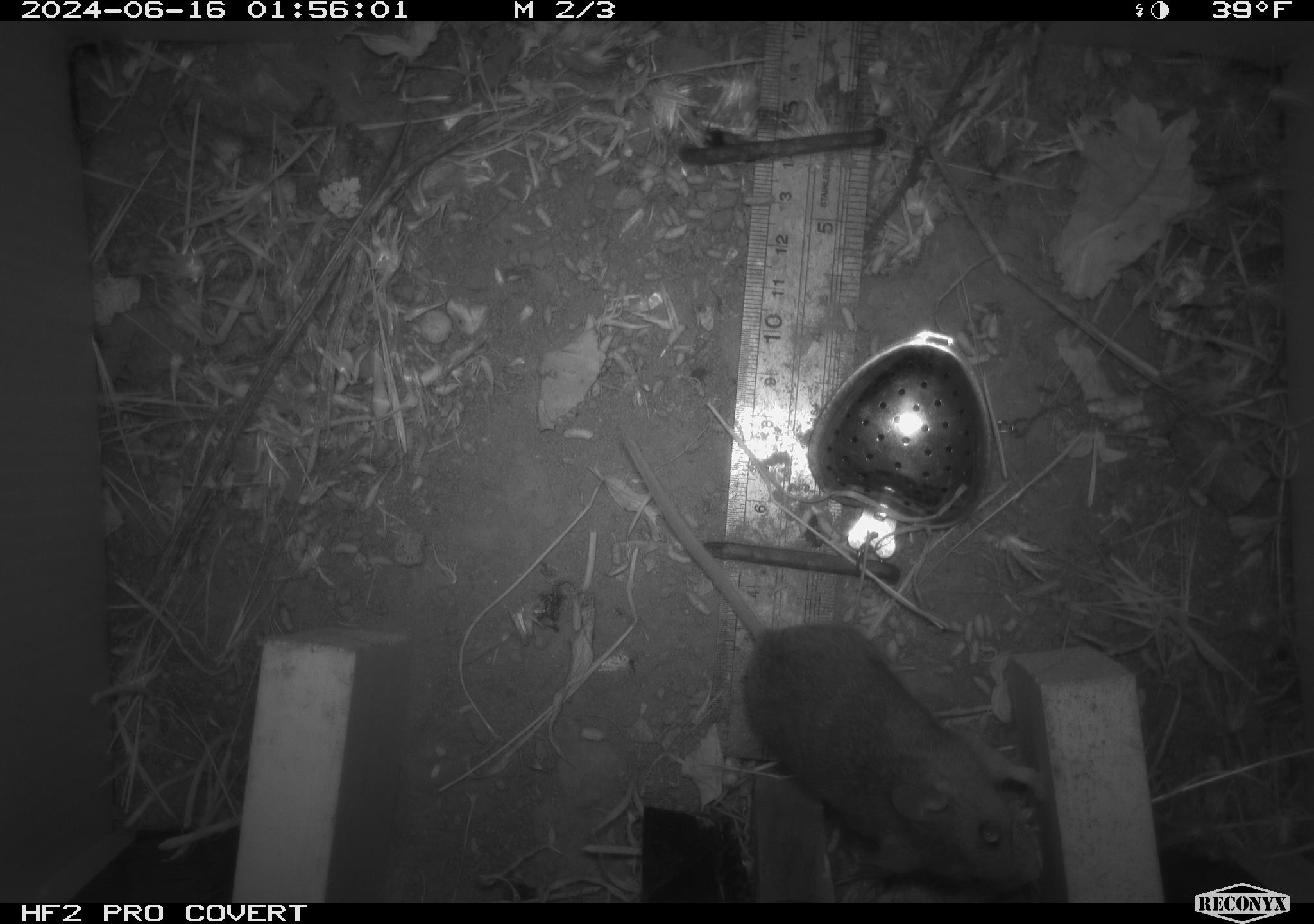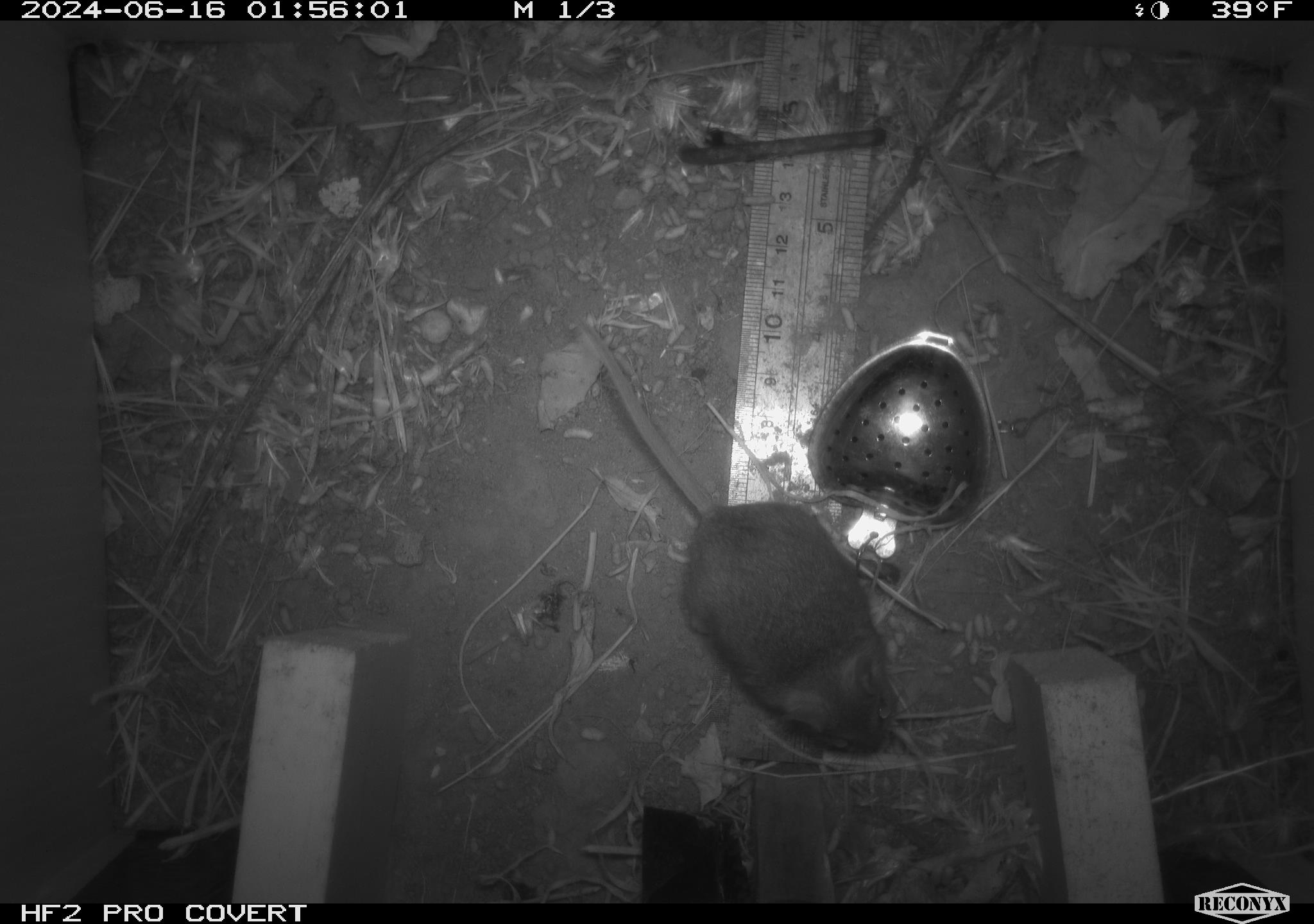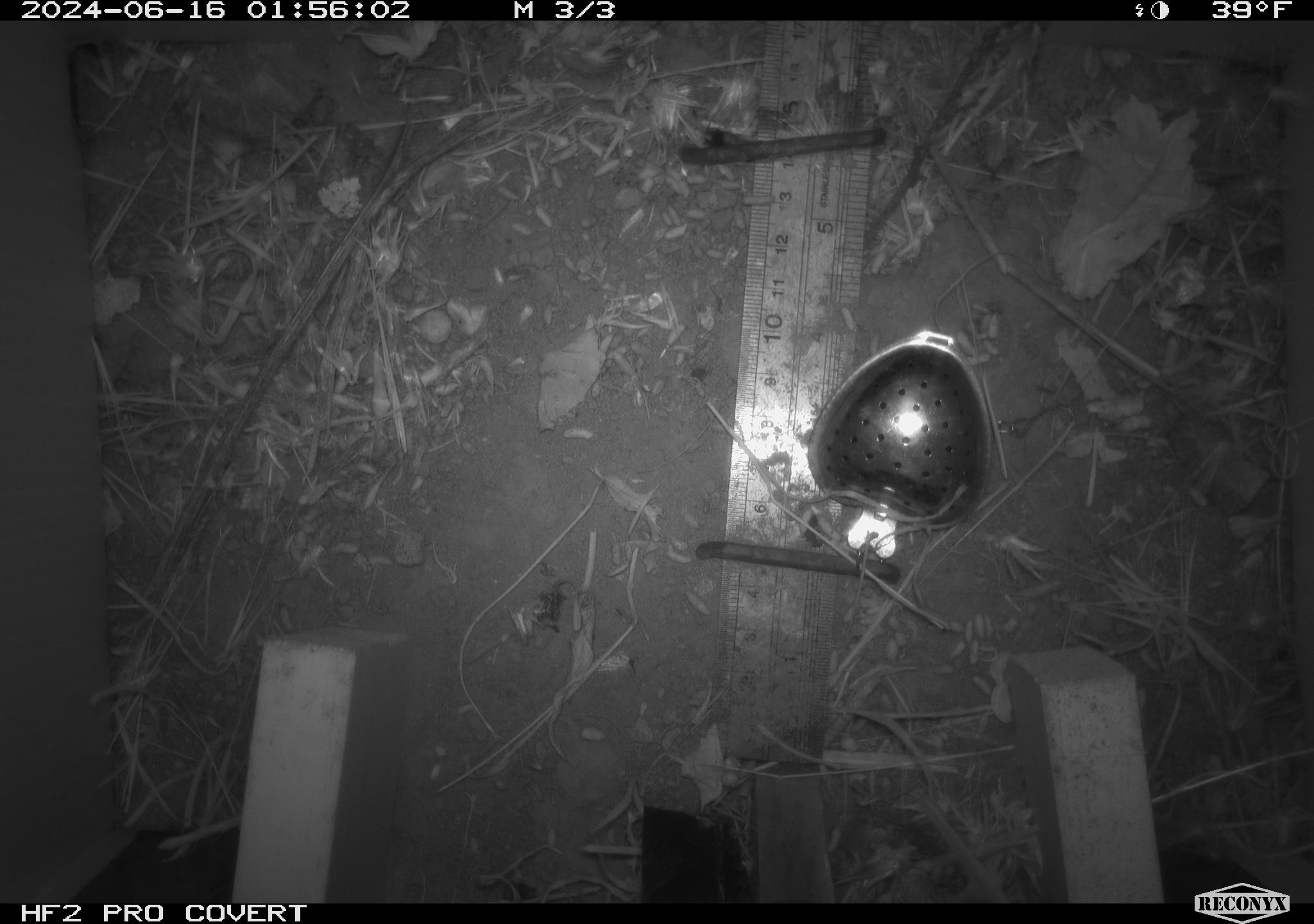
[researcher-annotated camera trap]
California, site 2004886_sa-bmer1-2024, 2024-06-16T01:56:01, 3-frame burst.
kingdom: Animalia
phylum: Chordata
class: Mammalia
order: Rodentia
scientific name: Rodentia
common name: mouse species